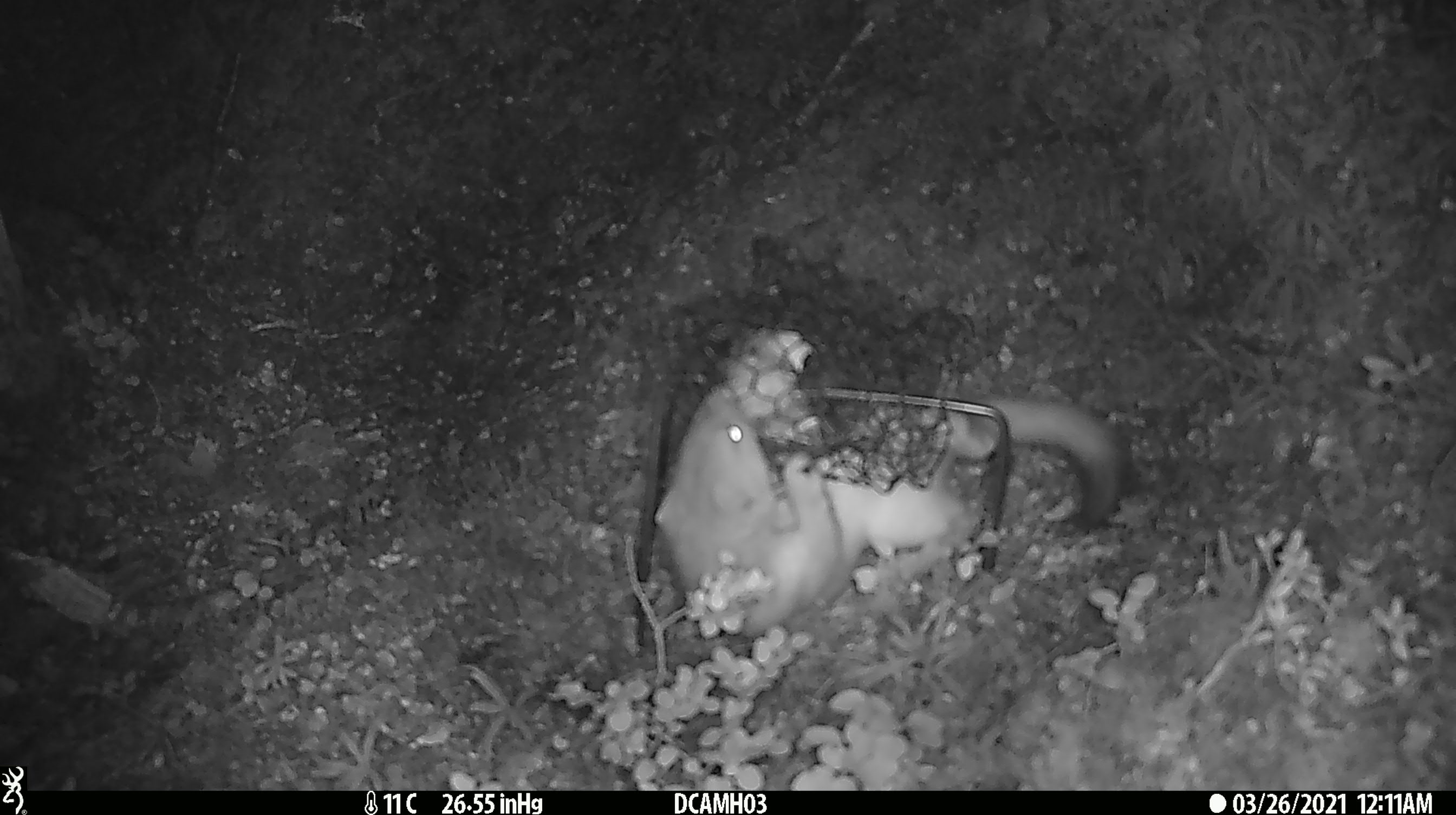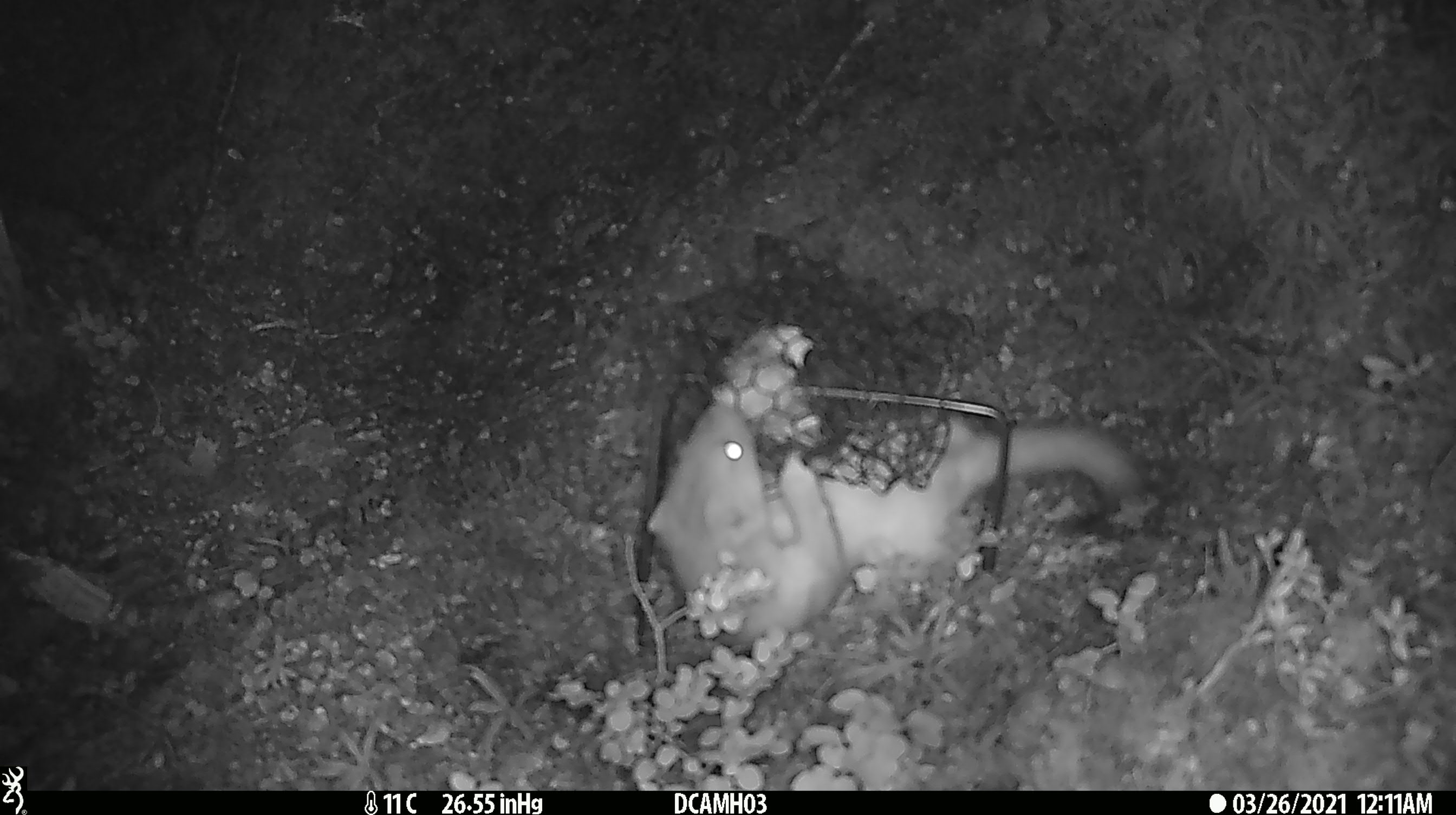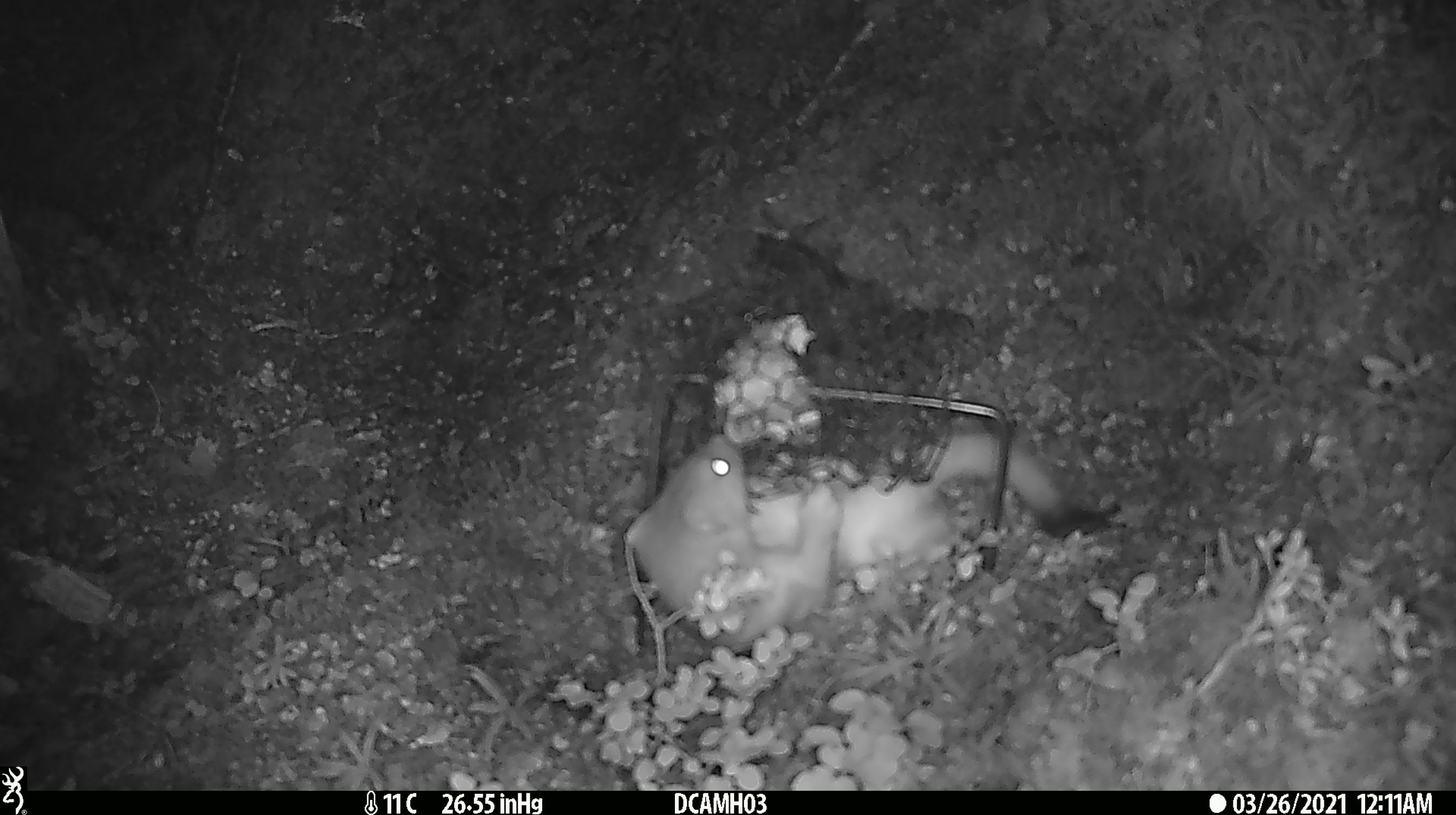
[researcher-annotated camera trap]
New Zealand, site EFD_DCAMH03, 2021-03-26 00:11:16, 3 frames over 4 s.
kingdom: Animalia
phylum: Chordata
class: Mammalia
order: Carnivora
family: Mustelidae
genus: Mustela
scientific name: Mustela erminea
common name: stoat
Stoat (Mustela erminea).